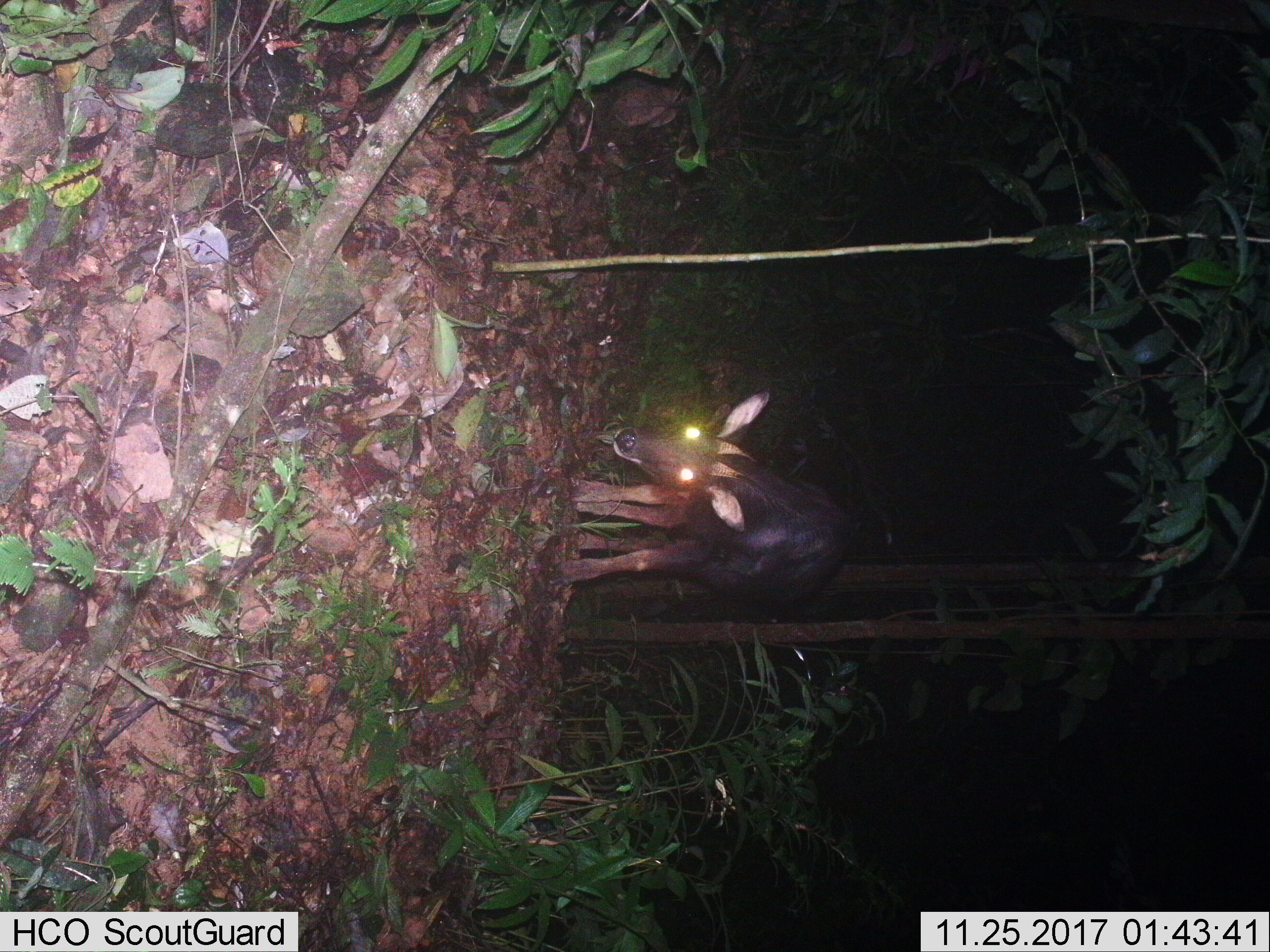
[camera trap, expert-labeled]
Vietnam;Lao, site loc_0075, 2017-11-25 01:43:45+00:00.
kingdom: Animalia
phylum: Chordata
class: Mammalia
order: Artiodactyla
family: Bovidae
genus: Capricornis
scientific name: Capricornis sumatraensis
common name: chinese serow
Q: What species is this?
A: Chinese serow (Capricornis sumatraensis).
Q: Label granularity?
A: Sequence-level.